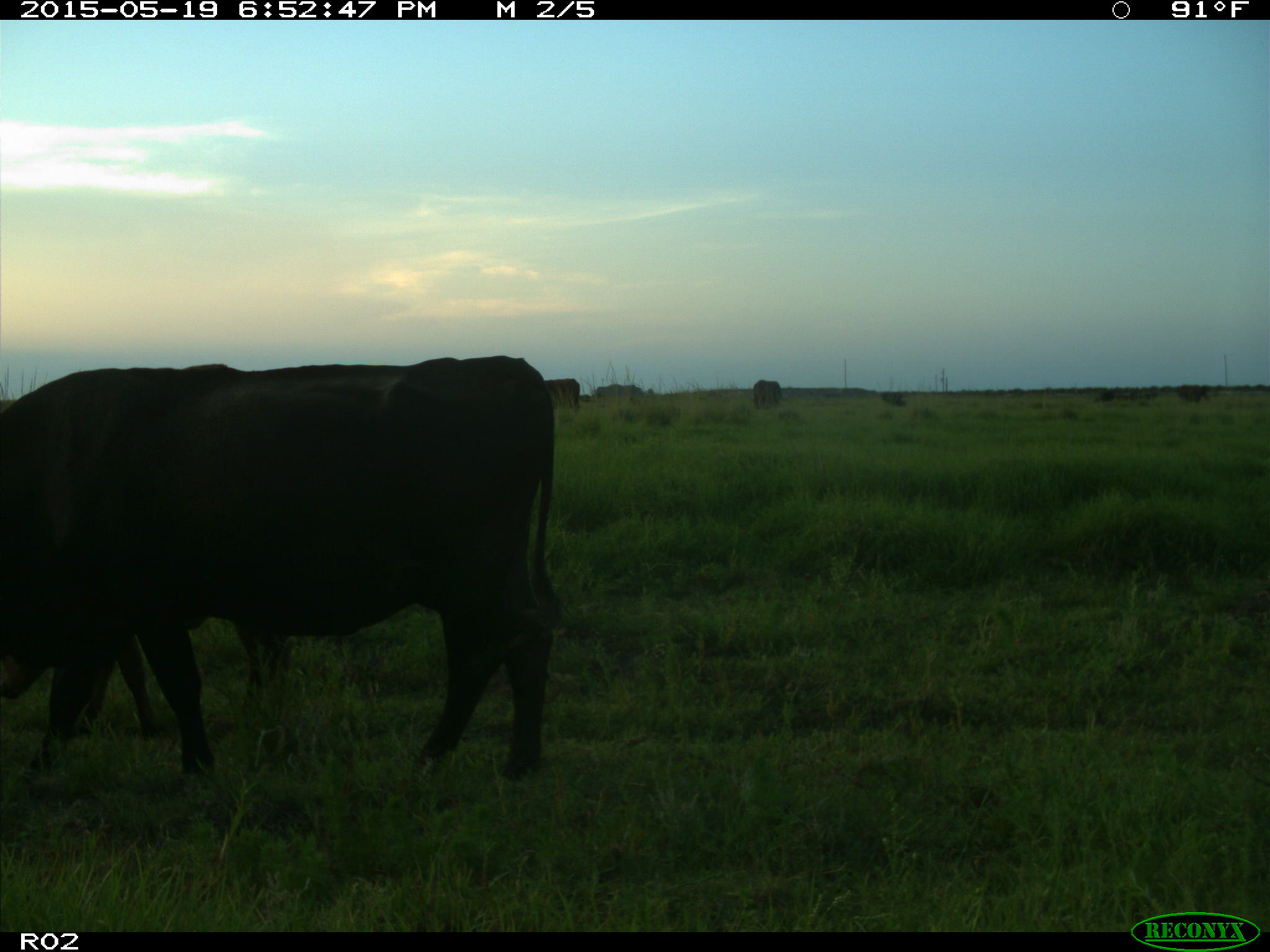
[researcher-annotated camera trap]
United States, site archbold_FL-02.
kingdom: Animalia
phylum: Chordata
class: Mammalia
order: Artiodactyla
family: Bovidae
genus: Bos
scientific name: Bos taurus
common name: domestic cow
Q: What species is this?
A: Bos taurus (domestic cow).